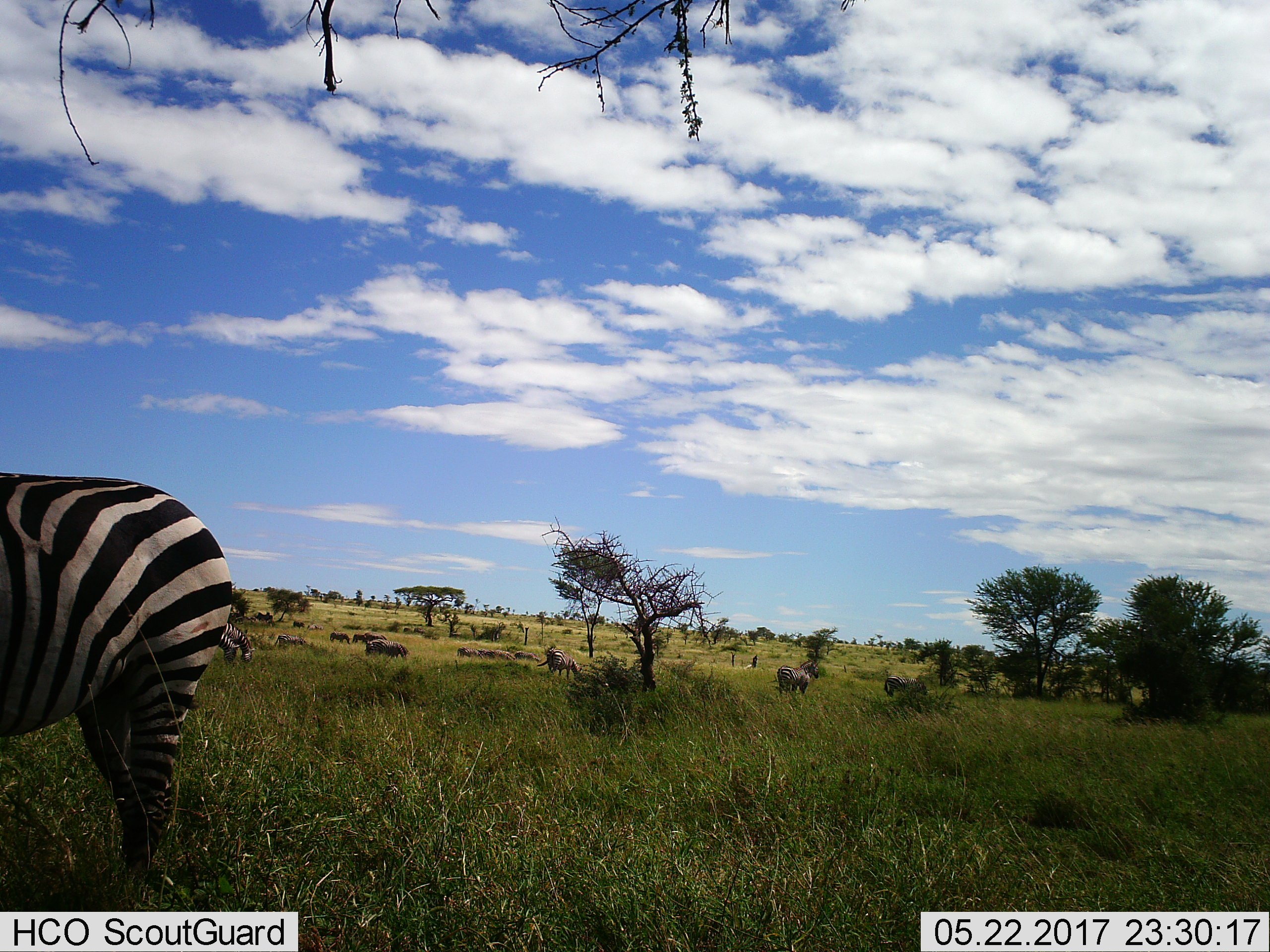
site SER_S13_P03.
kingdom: Animalia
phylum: Chordata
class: Mammalia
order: Perissodactyla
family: Equidae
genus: Equus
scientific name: Equus quagga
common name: plains zebra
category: zebraplains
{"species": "zebraplains (plains zebra) (Equus quagga)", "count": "11-50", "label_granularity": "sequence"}